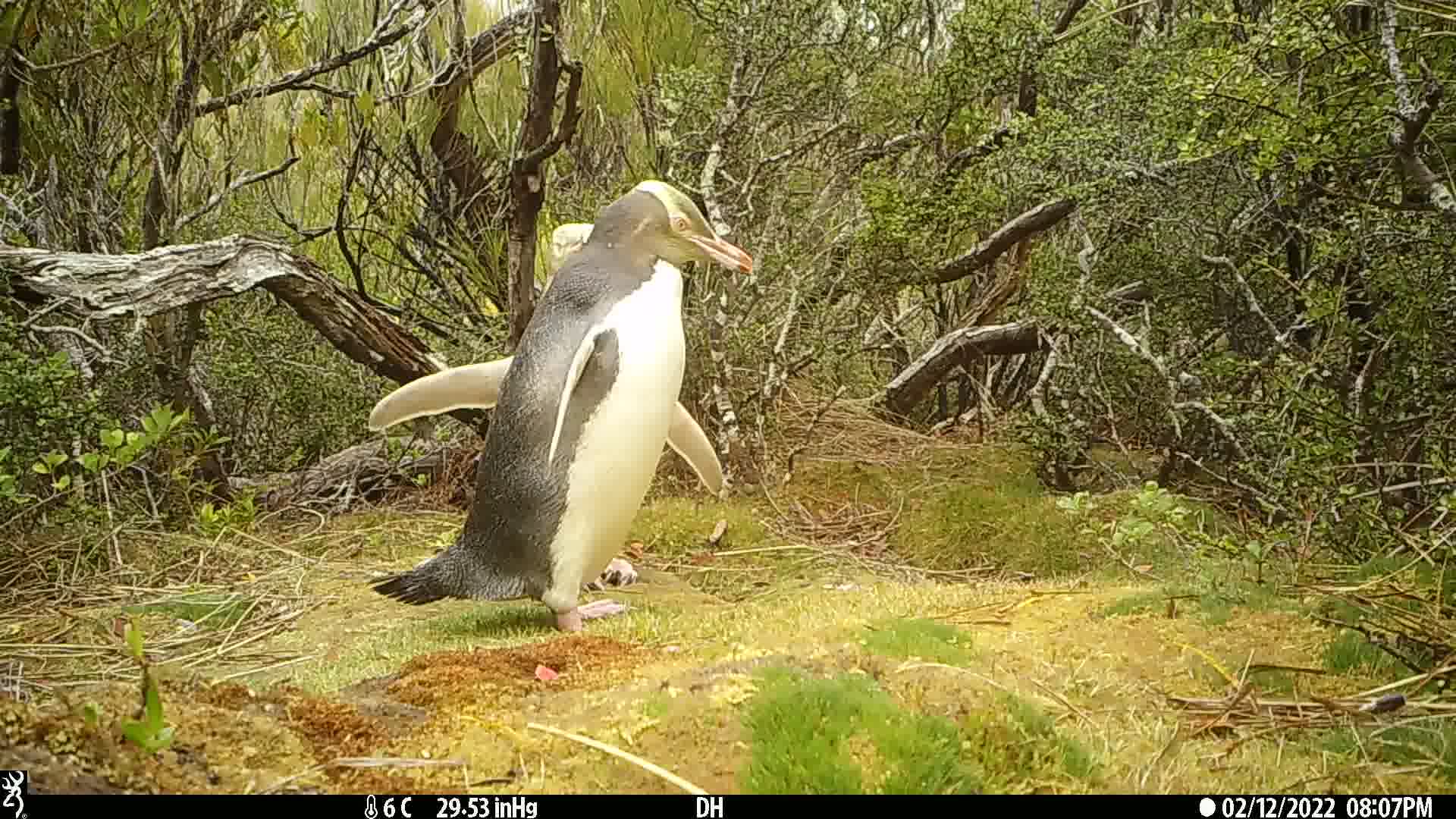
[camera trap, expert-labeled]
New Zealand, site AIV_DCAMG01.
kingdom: Animalia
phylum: Chordata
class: Aves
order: Sphenisciformes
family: Spheniscidae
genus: Megadyptes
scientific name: Megadyptes antipodes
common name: yellow-eyed penguin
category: yellow eyed penguin